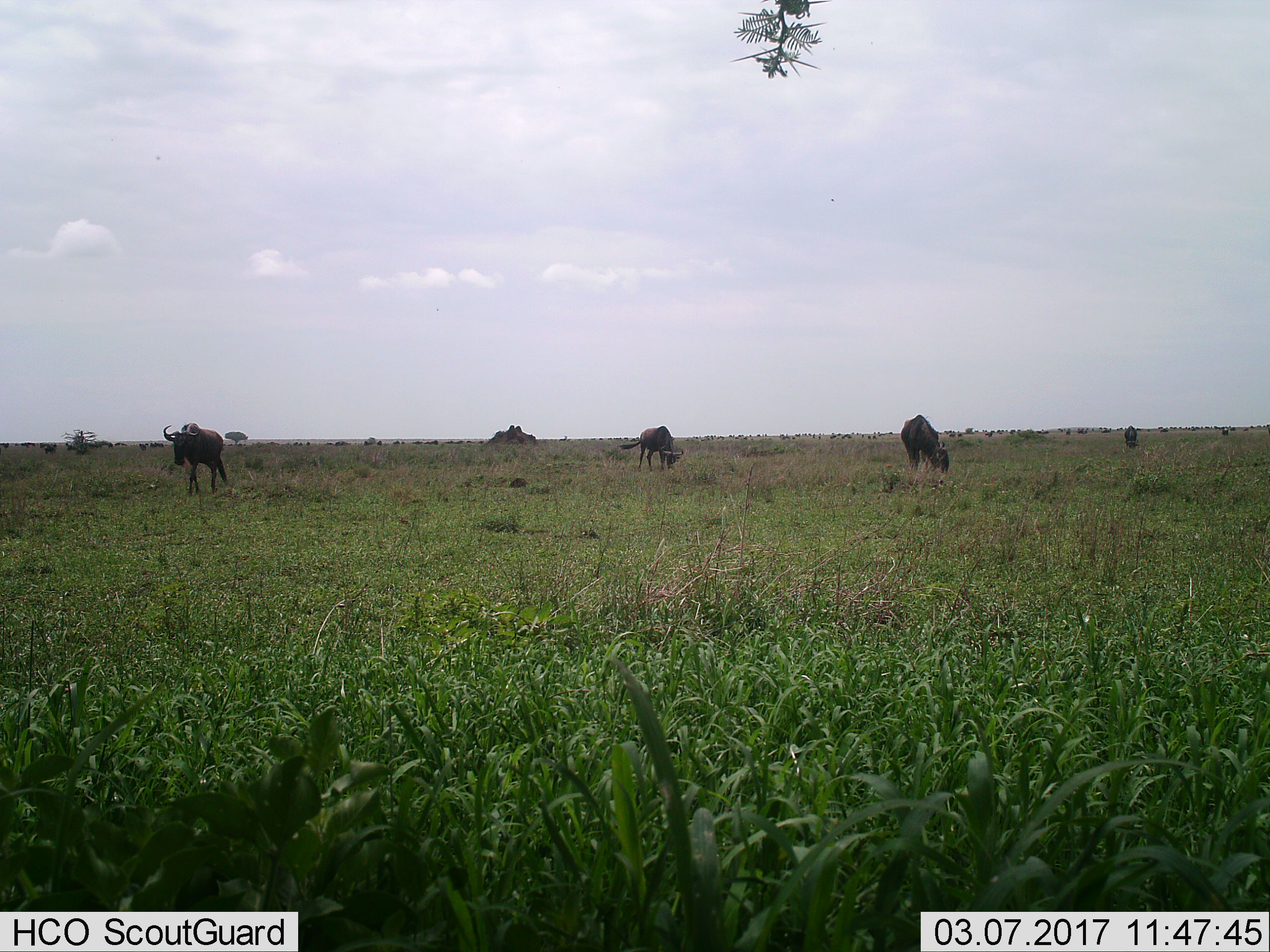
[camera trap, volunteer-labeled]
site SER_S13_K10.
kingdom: Animalia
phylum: Chordata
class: Mammalia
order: Artiodactyla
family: Bovidae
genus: Connochaetes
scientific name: Connochaetes taurinus taurinus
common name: blue wildebeest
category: wildebeestblue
Wildebeestblue (blue wildebeest) (Connochaetes taurinus taurinus), count 4. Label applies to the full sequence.